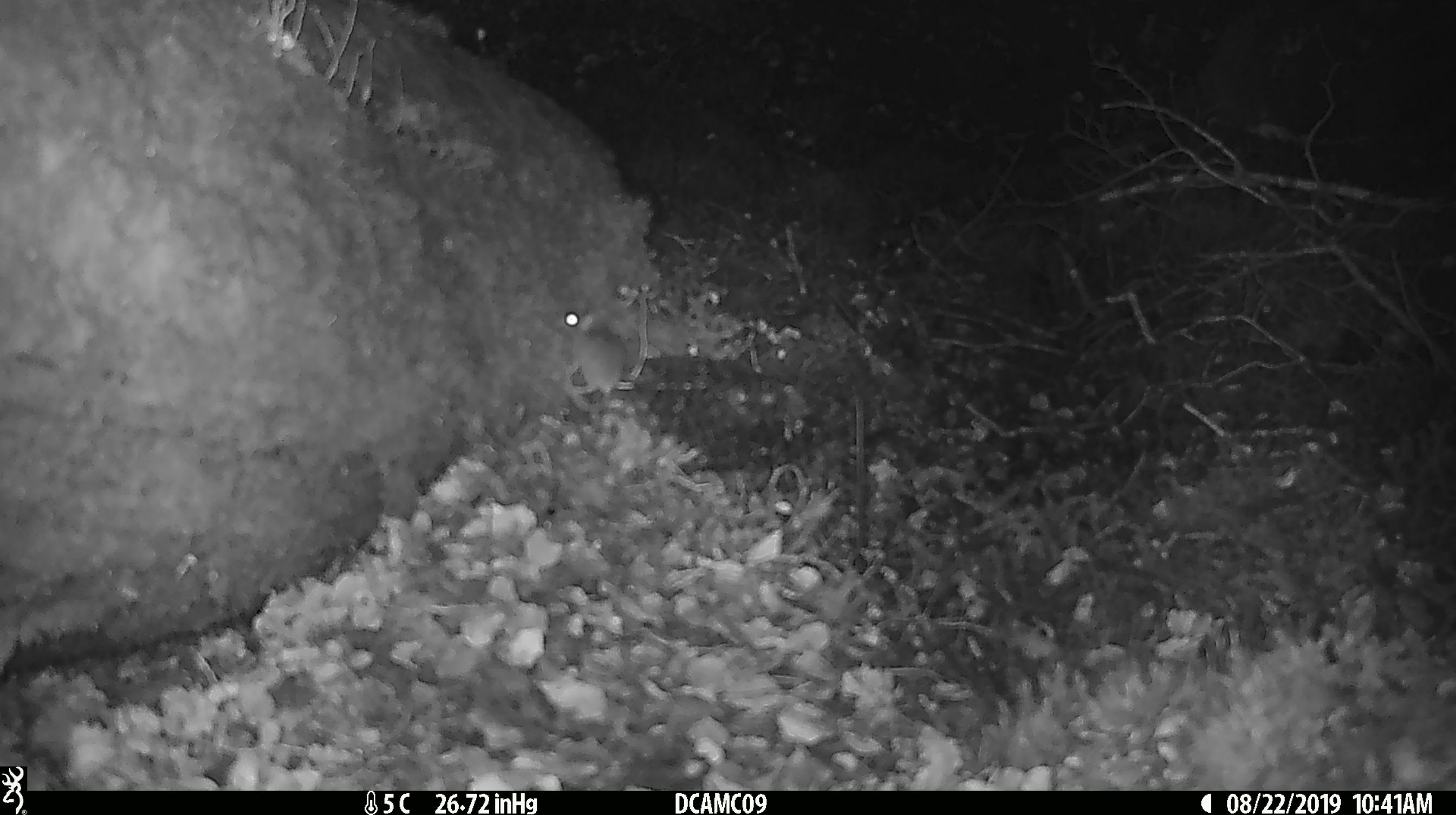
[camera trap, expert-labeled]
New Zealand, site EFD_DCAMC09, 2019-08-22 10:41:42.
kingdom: Animalia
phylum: Chordata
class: Mammalia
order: Rodentia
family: Muridae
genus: Mus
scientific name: Mus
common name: mouse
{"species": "mouse (Mus)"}